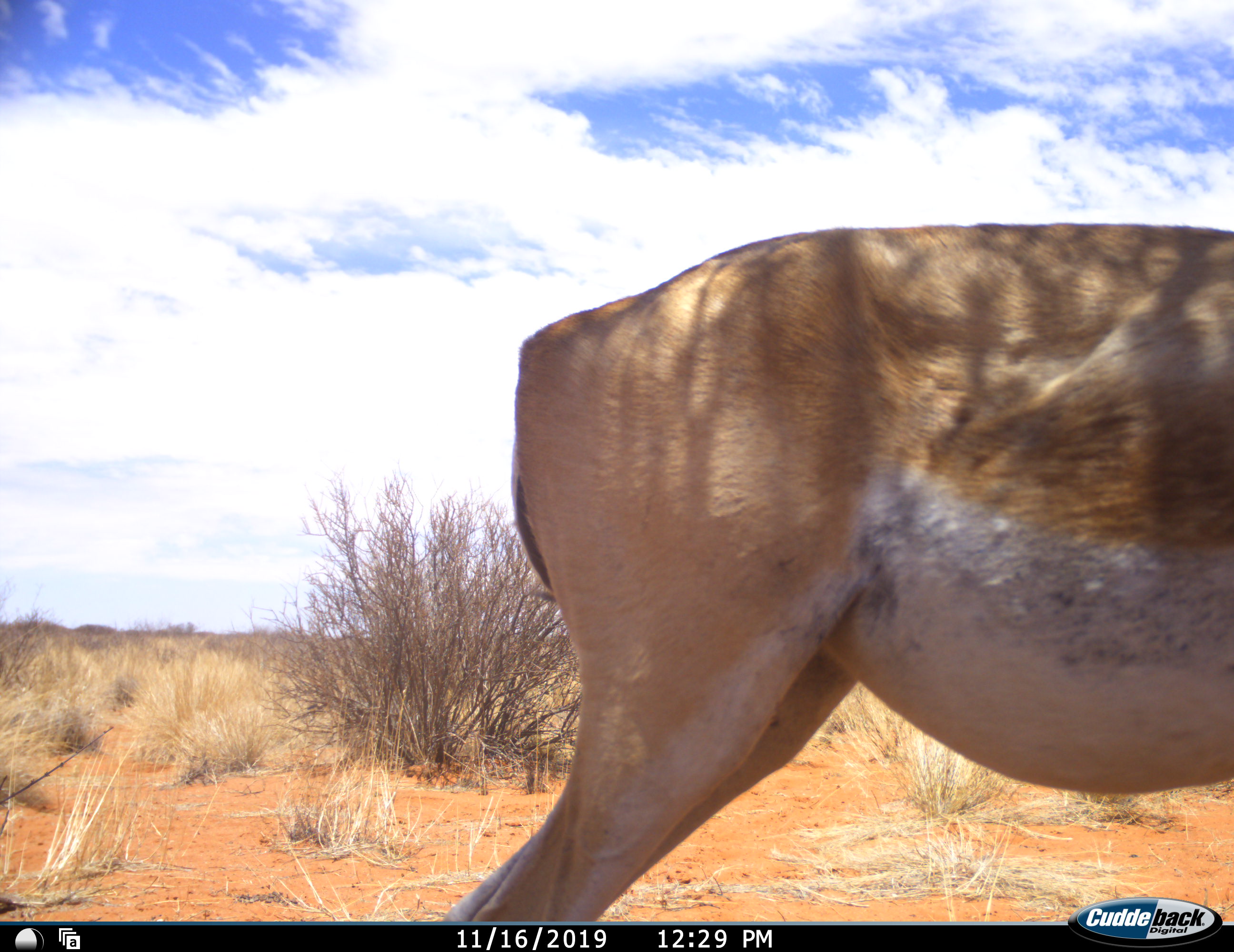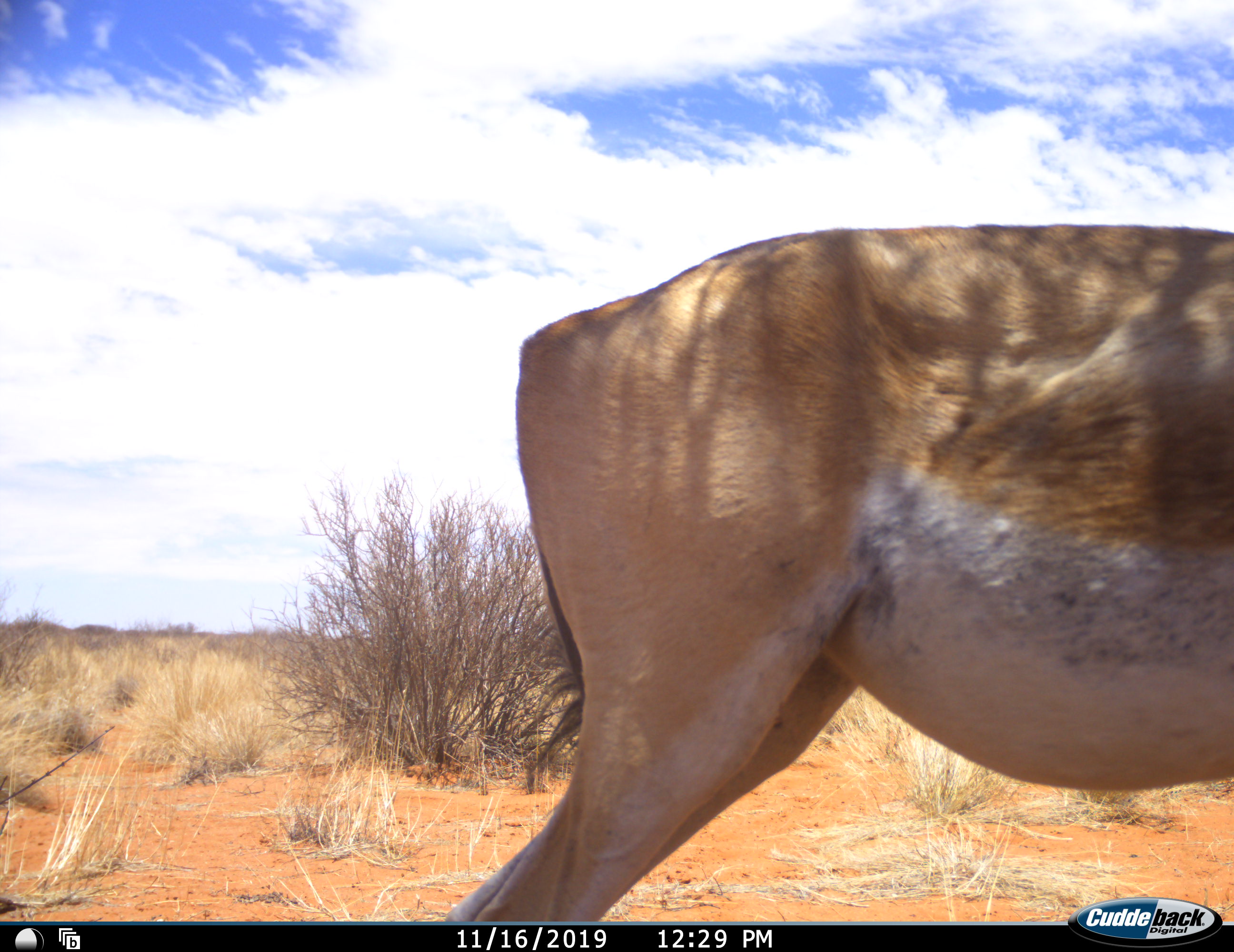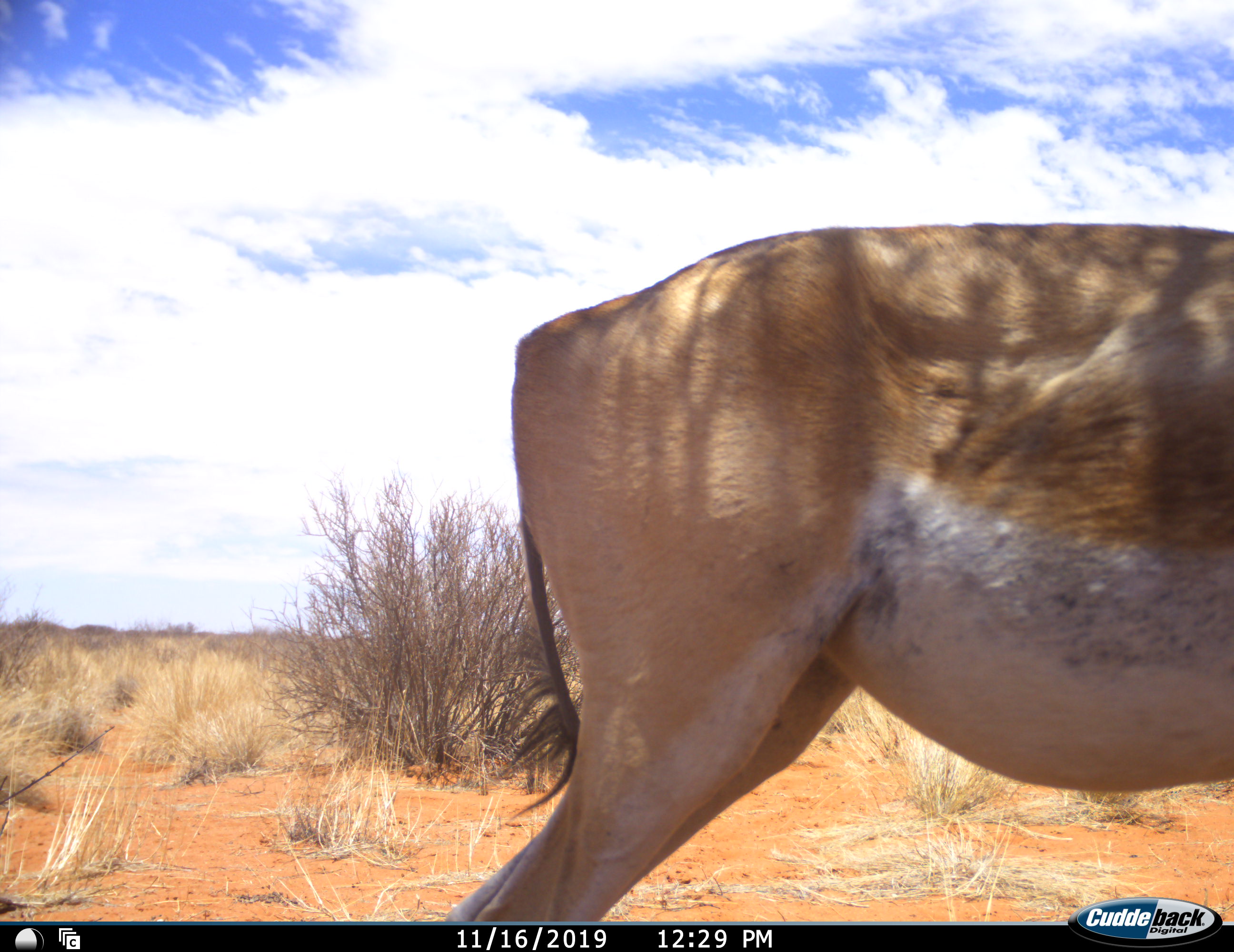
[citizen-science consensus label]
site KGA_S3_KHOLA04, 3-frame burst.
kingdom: Animalia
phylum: Chordata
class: Mammalia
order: Artiodactyla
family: Bovidae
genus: Antidorcas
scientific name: Antidorcas marsupialis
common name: springbok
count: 1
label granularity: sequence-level